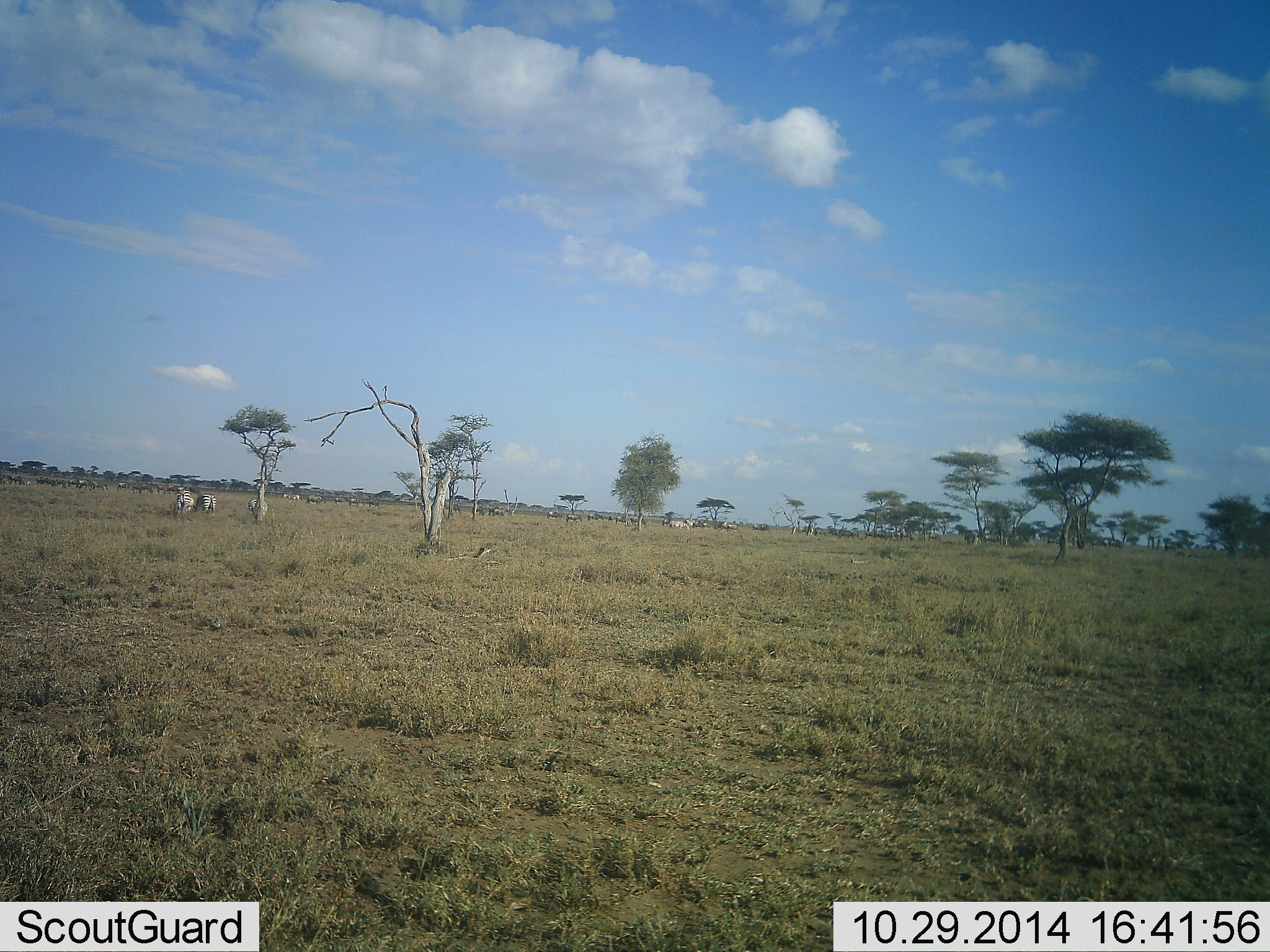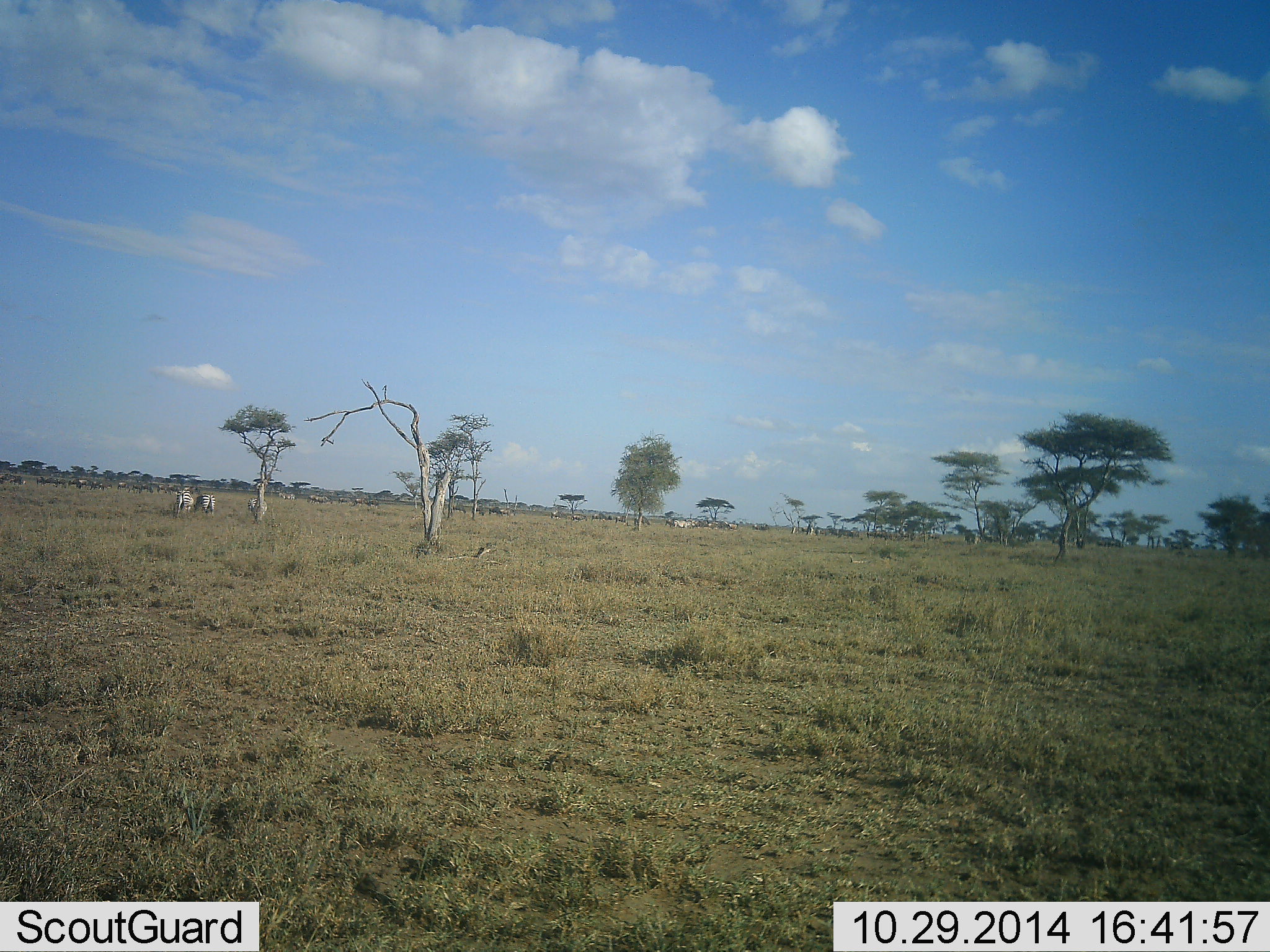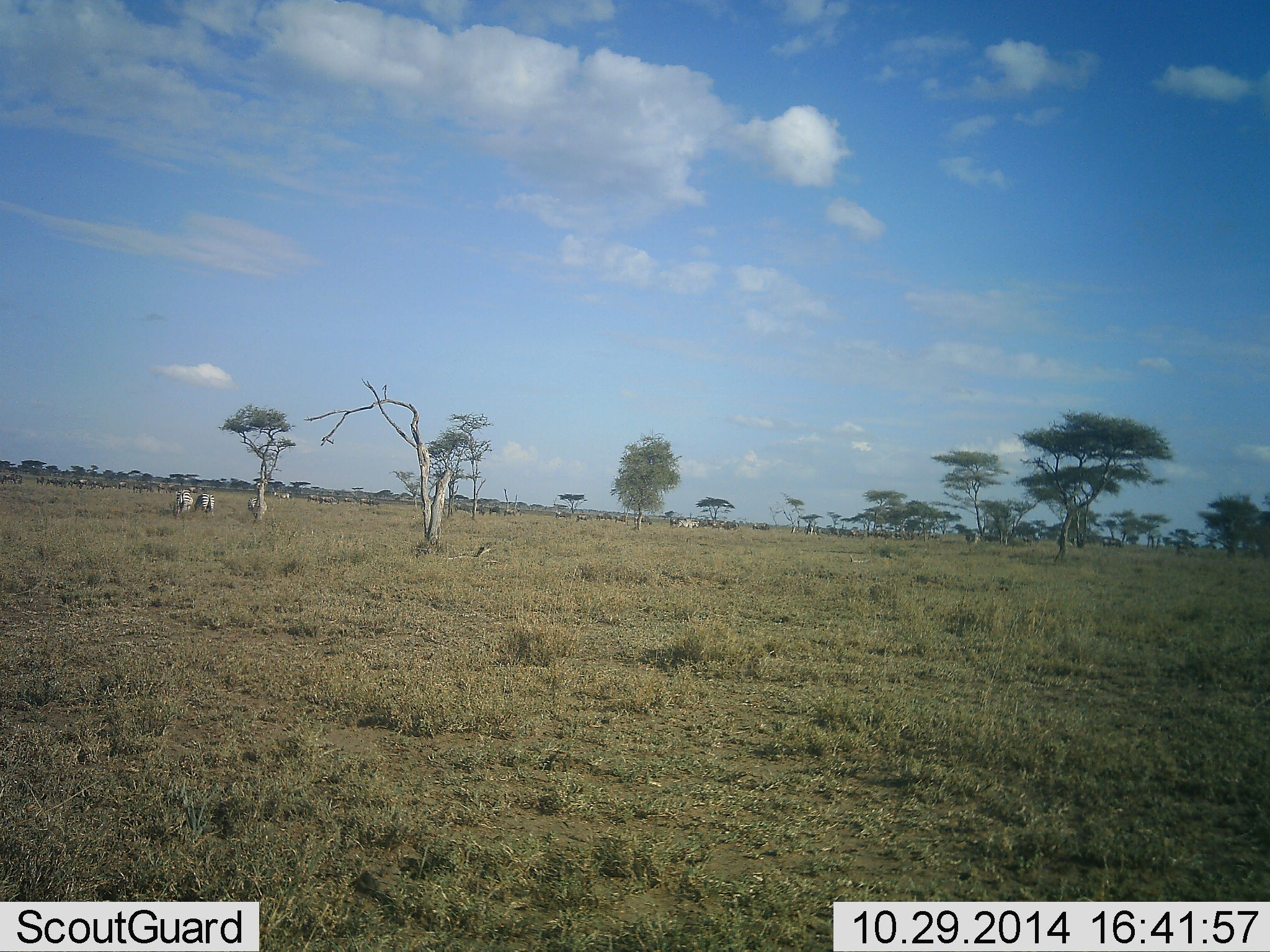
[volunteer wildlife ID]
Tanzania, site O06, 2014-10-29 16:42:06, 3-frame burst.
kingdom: Animalia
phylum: Chordata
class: Mammalia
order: Artiodactyla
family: Bovidae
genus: Connochaetes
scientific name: Connochaetes taurinus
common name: blue wildebeest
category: wildebeest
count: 11-50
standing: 30%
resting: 0%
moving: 90%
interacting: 0%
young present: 0%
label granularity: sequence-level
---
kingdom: Animalia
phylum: Chordata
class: Mammalia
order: Perissodactyla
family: Equidae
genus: Equus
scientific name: Equus quagga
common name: plains zebra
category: zebra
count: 11-50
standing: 56%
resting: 6%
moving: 56%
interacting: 0%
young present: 0%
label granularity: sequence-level